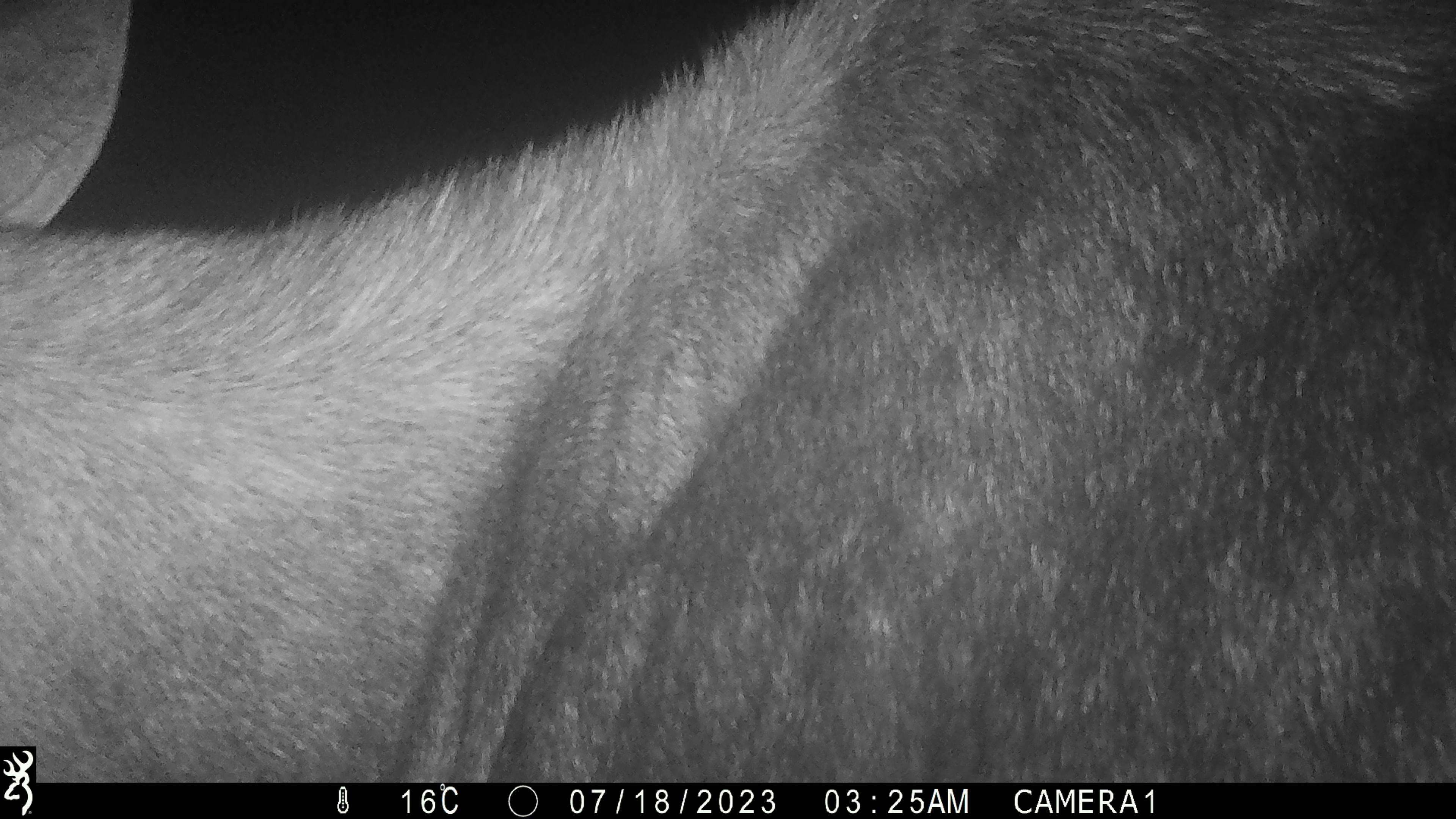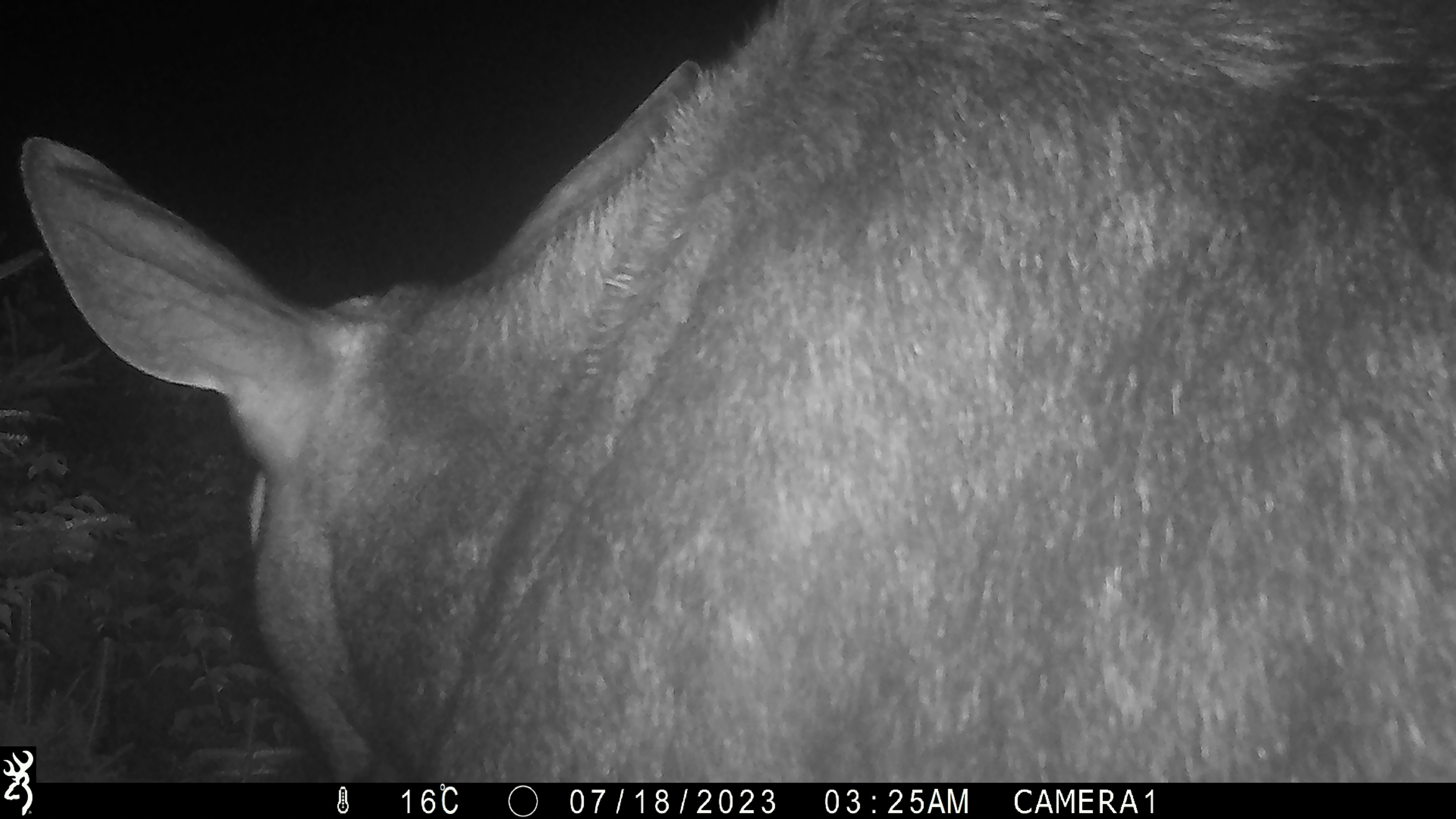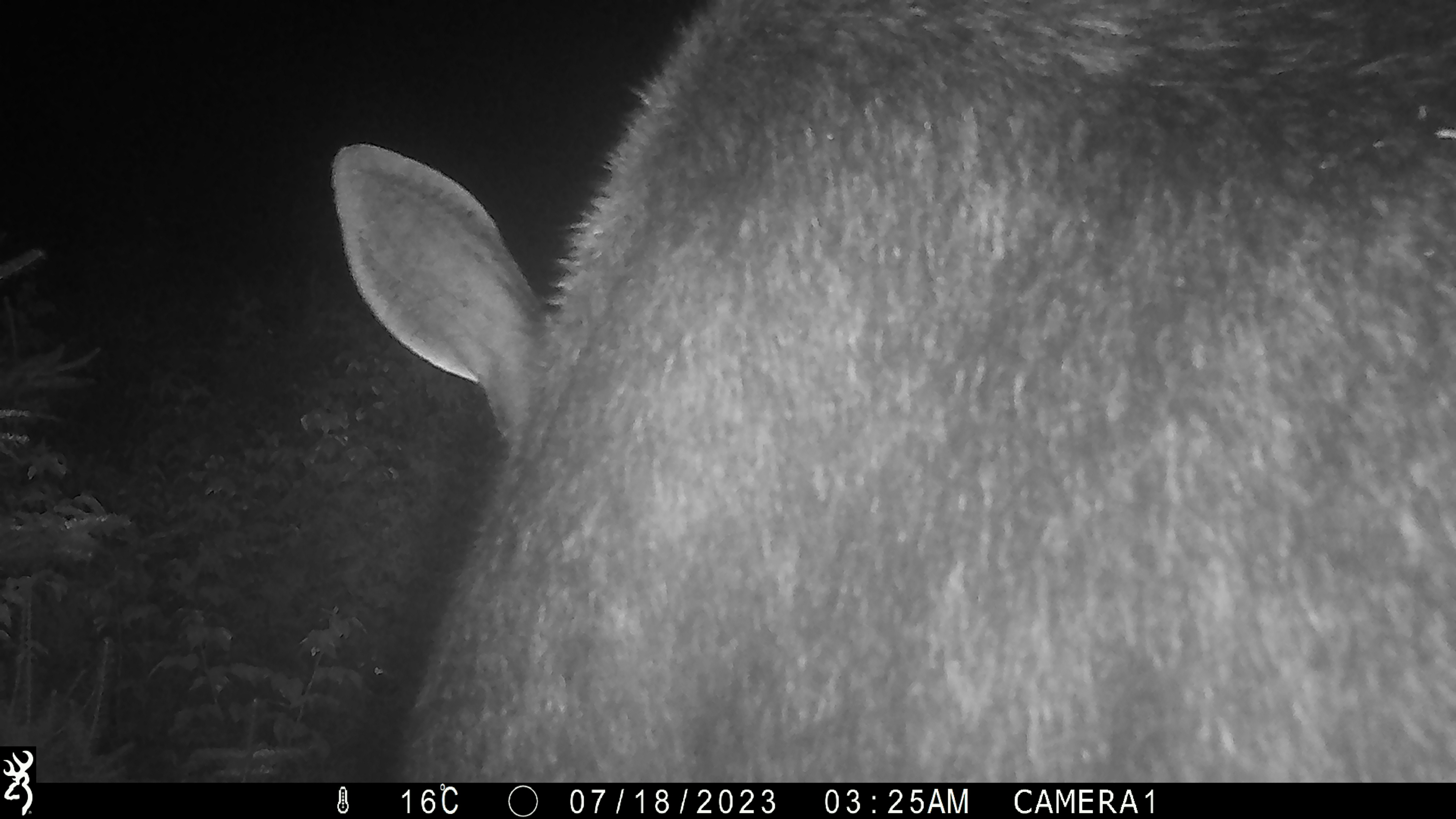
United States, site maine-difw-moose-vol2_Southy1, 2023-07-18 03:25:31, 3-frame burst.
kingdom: Animalia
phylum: Chordata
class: Mammalia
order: Artiodactyla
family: Cervidae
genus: Alces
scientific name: Alces alces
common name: moose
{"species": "moose (Alces alces)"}